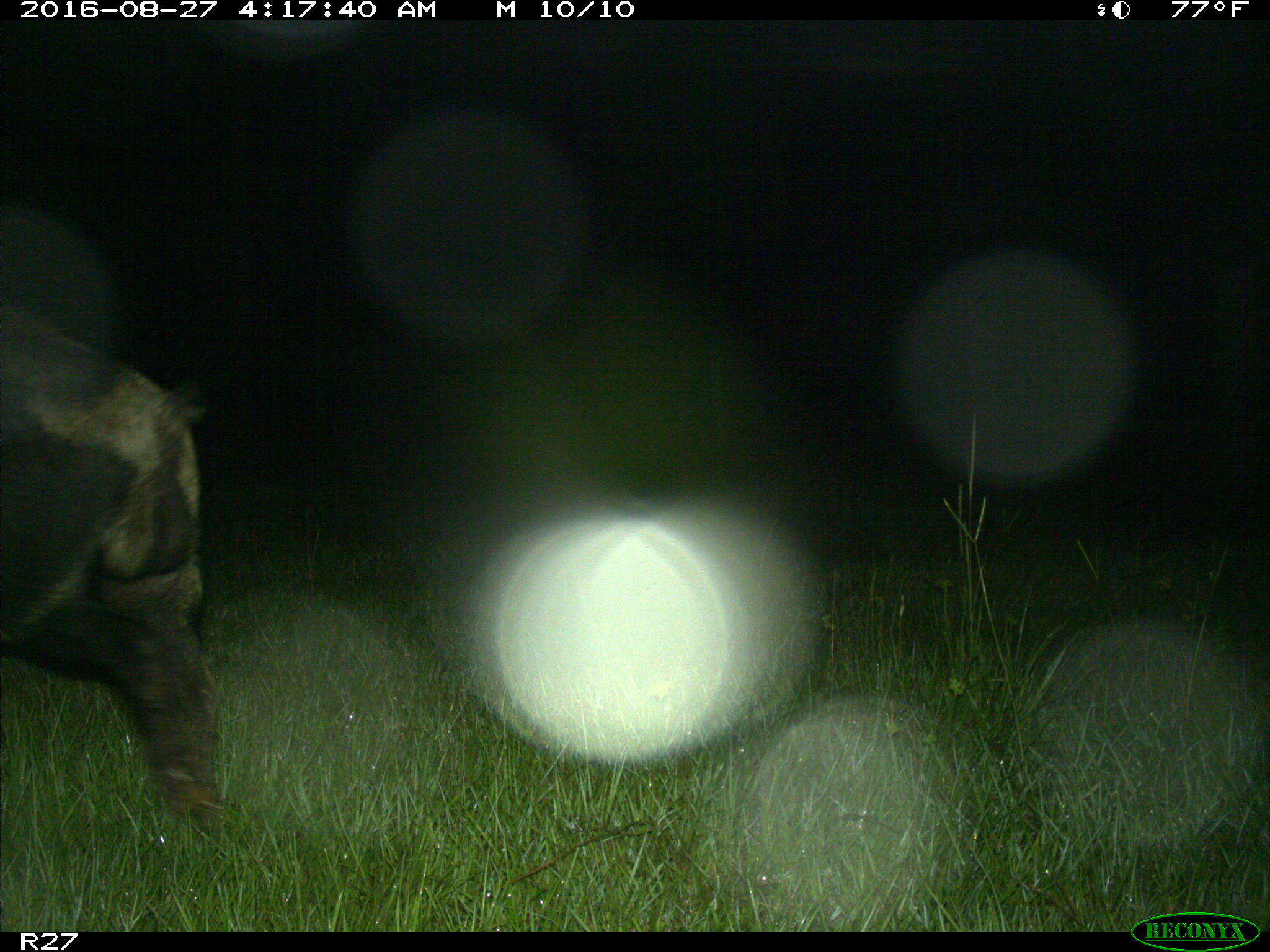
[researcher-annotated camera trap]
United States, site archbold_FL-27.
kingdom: Animalia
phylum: Chordata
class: Mammalia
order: Artiodactyla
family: Suidae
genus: Sus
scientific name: Sus scrofa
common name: wild boar